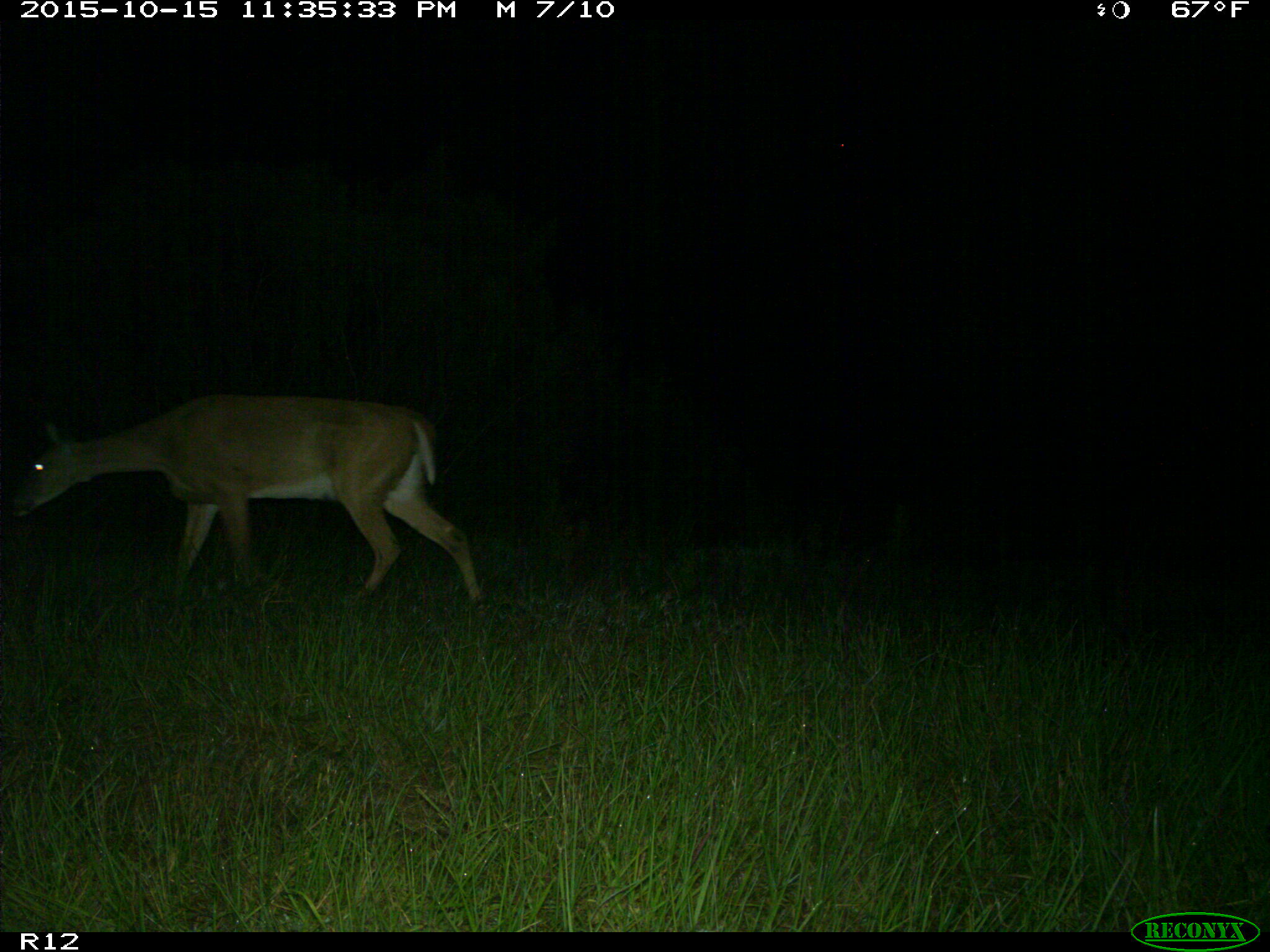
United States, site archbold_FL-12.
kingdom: Animalia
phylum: Chordata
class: Mammalia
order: Artiodactyla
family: Cervidae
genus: Odocoileus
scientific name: Odocoileus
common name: deer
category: unidentified deer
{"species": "unidentified deer (deer) (Odocoileus)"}